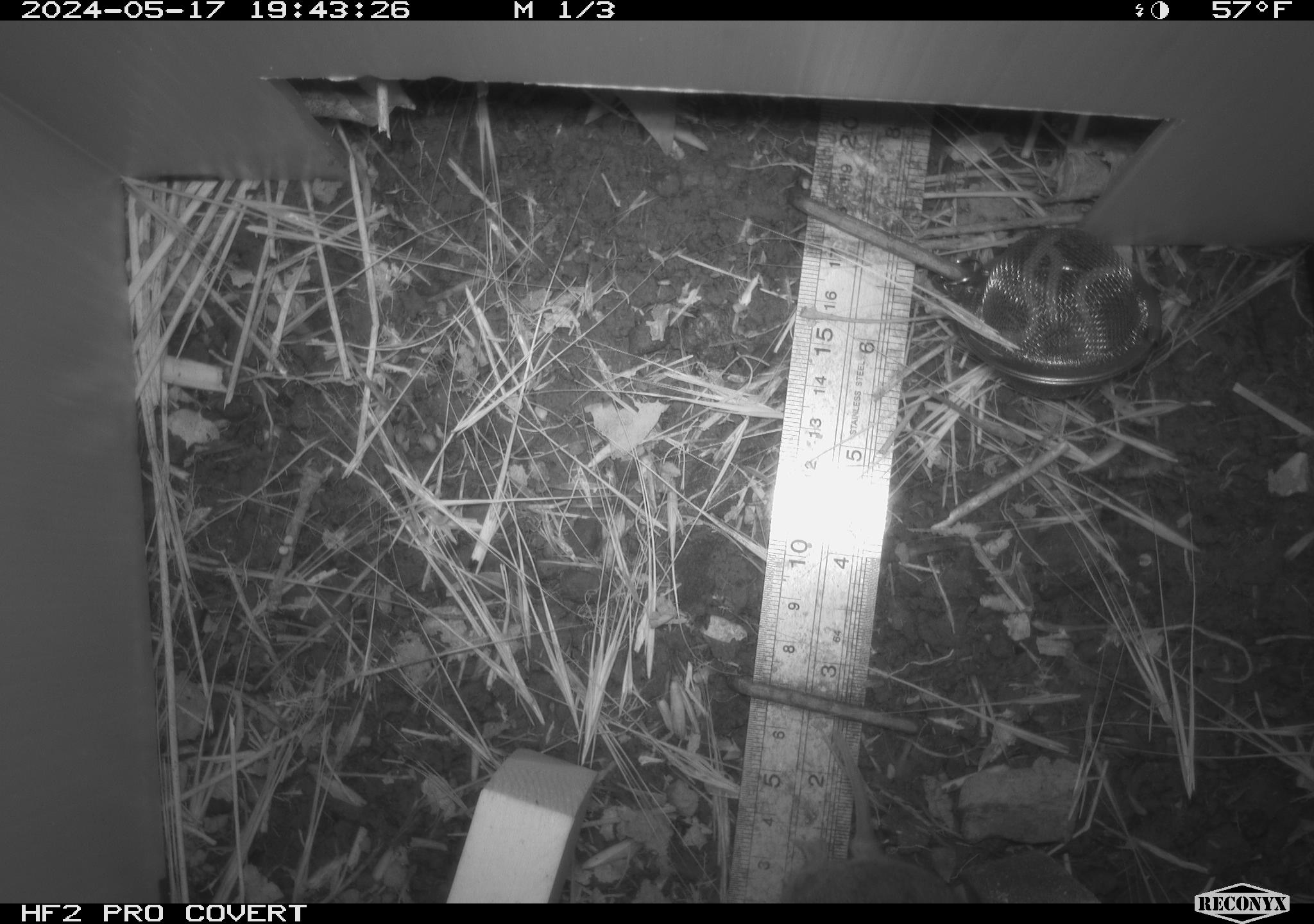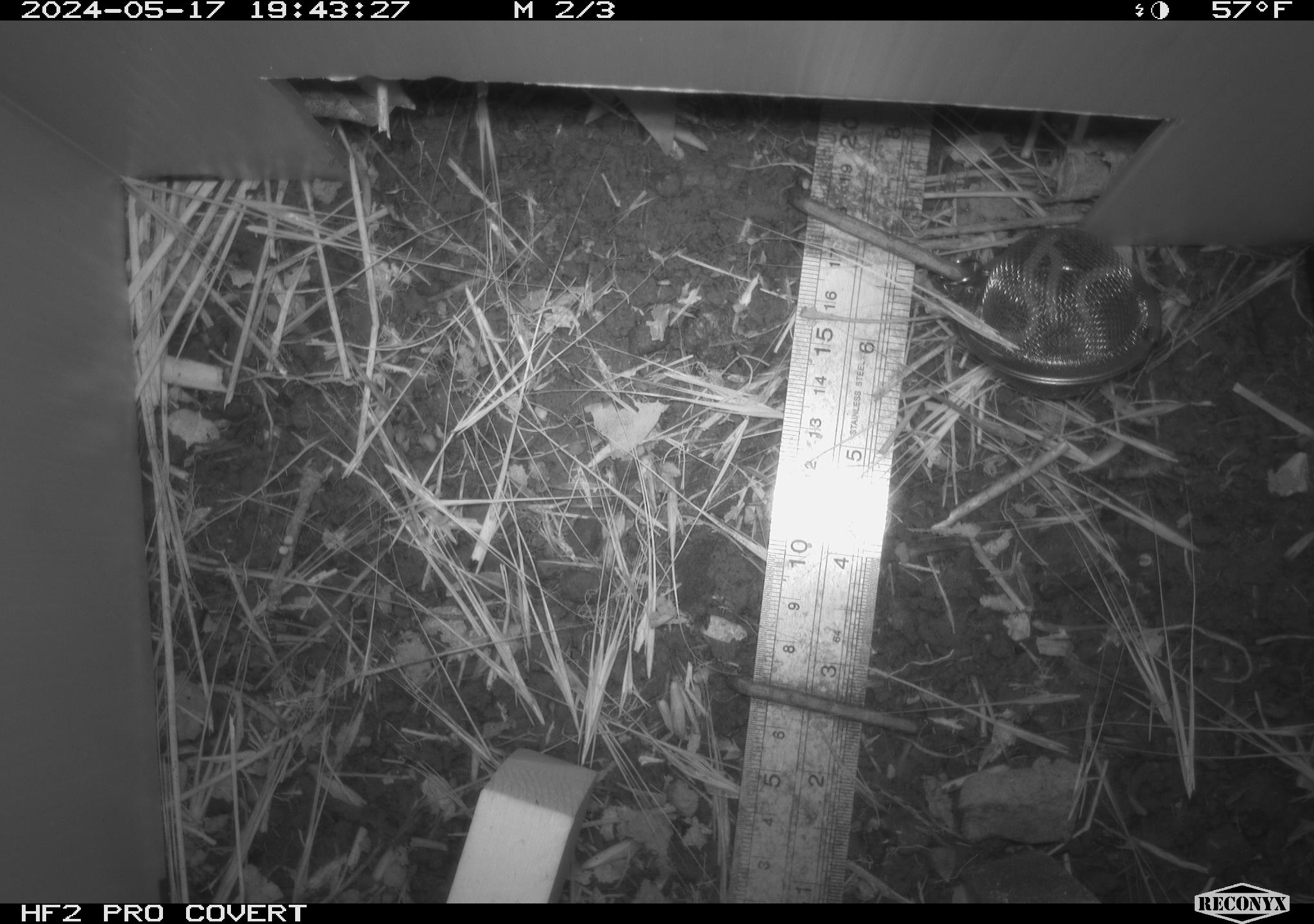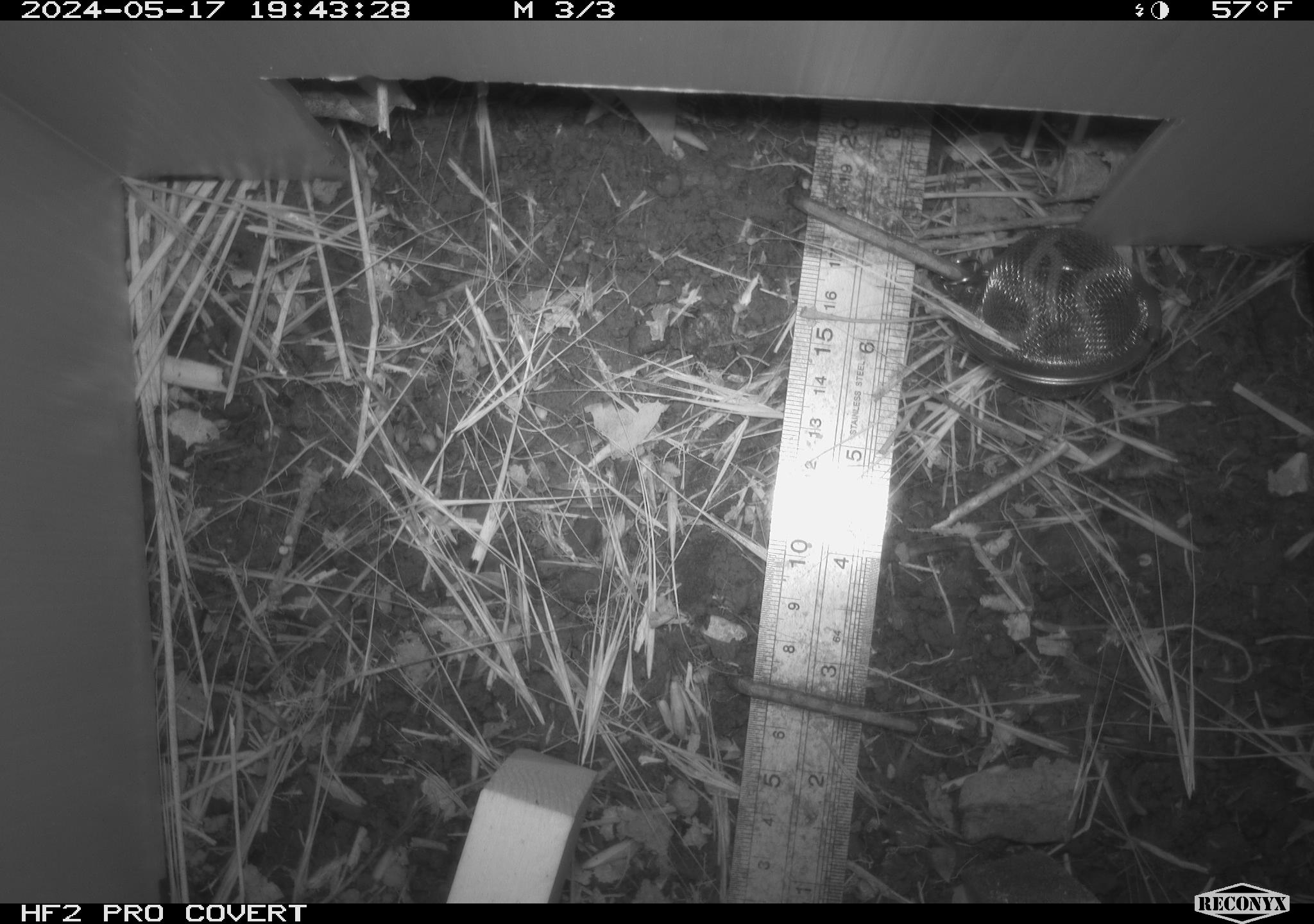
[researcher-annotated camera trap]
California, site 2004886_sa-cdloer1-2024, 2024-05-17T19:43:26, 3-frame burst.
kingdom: Animalia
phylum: Chordata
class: Mammalia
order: Rodentia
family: Cricetidae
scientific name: Arvicolinae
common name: voles, lemmings, and muskrats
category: arvicolinae subfamily